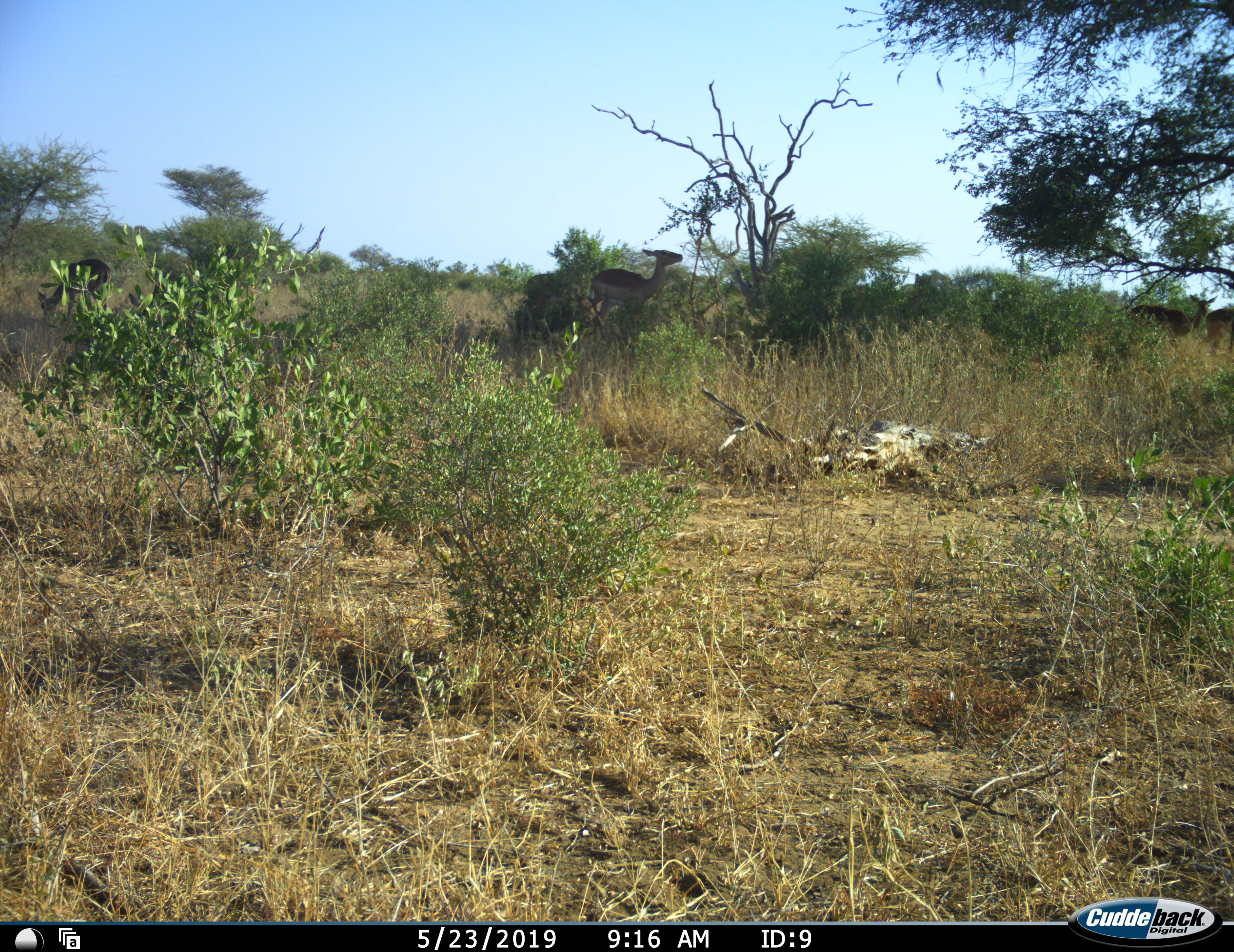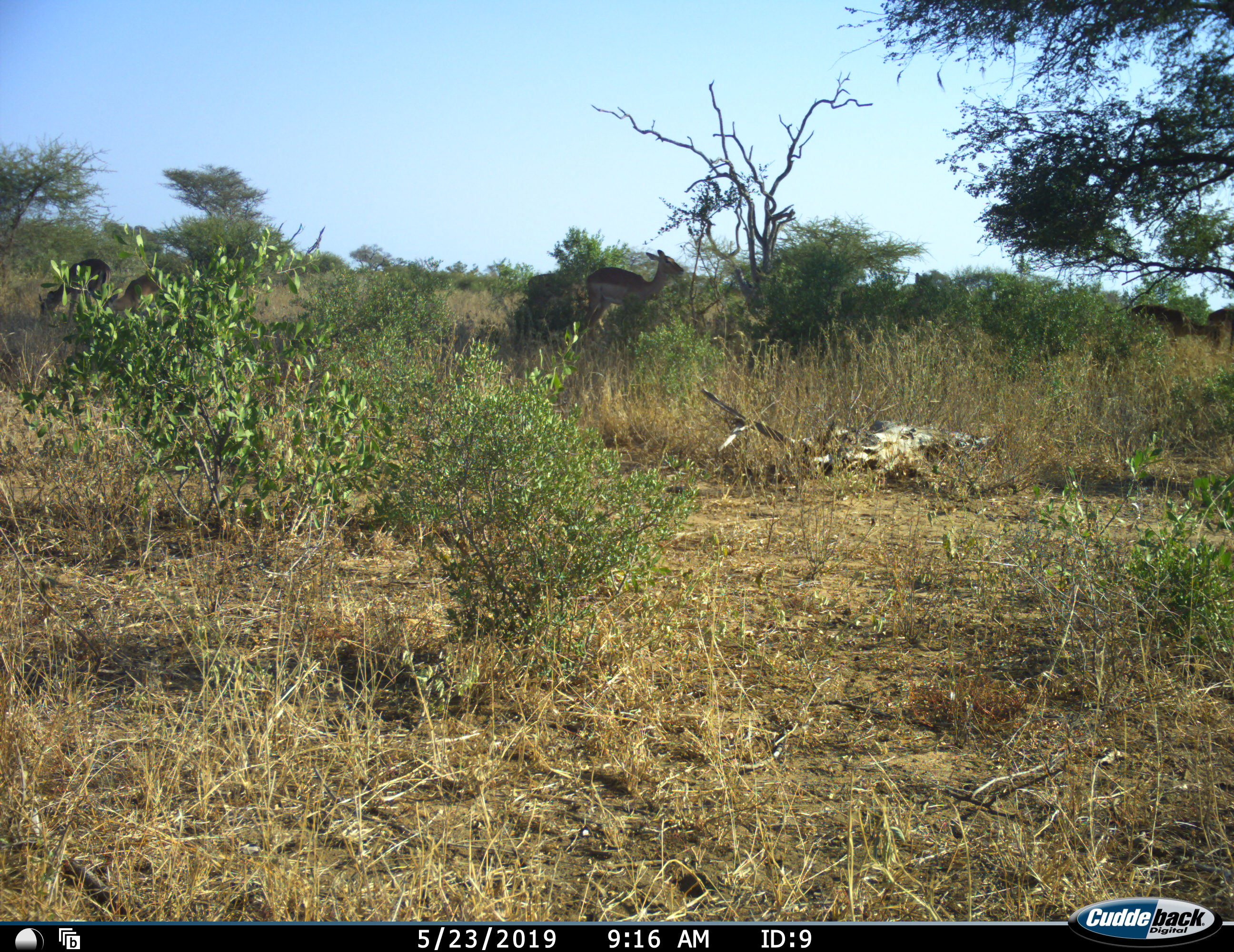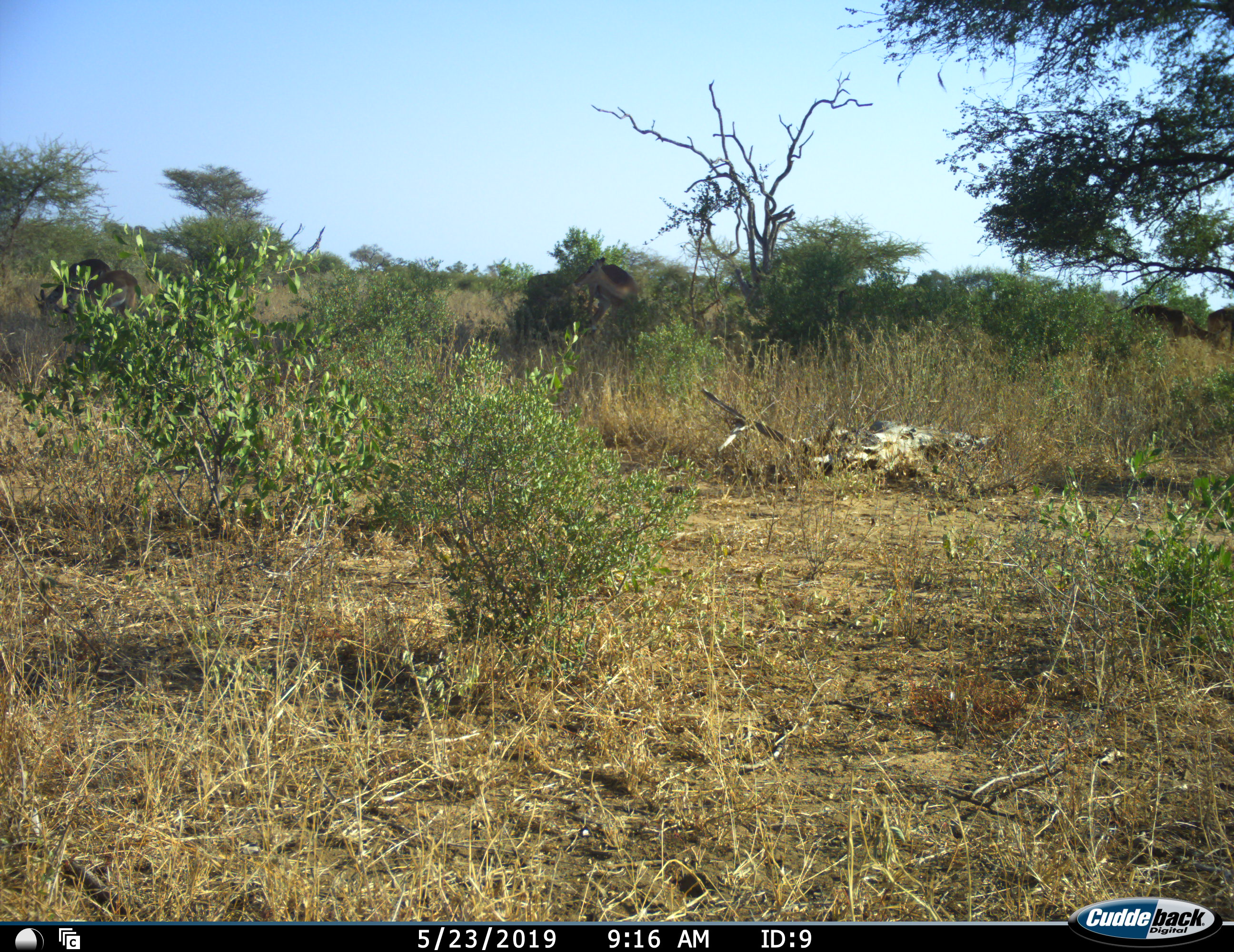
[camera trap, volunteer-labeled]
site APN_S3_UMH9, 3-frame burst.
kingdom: Animalia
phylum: Chordata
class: Mammalia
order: Artiodactyla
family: Bovidae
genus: Aepyceros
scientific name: Aepyceros melampus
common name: impala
Impala (Aepyceros melampus), count 6. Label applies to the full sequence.